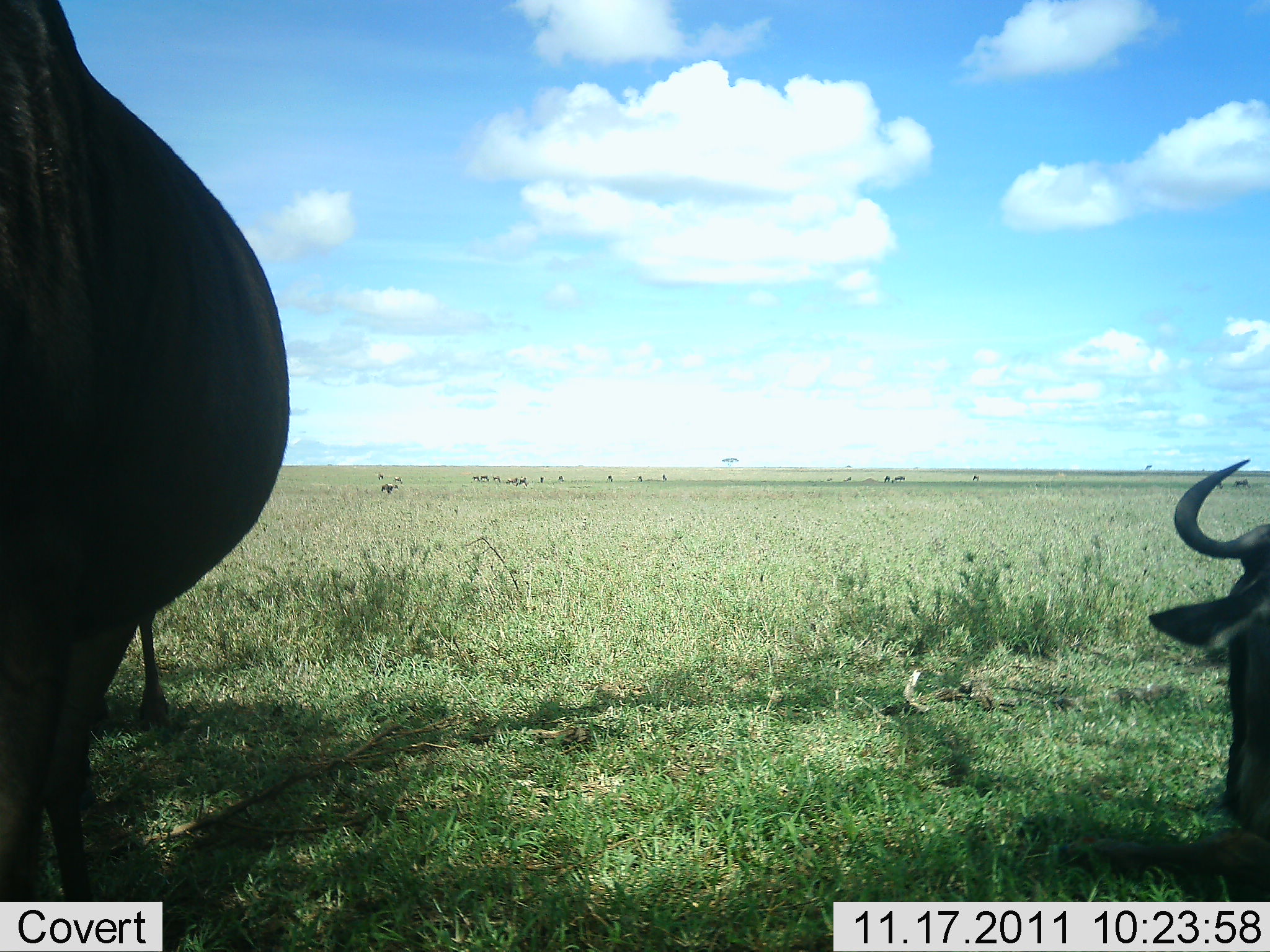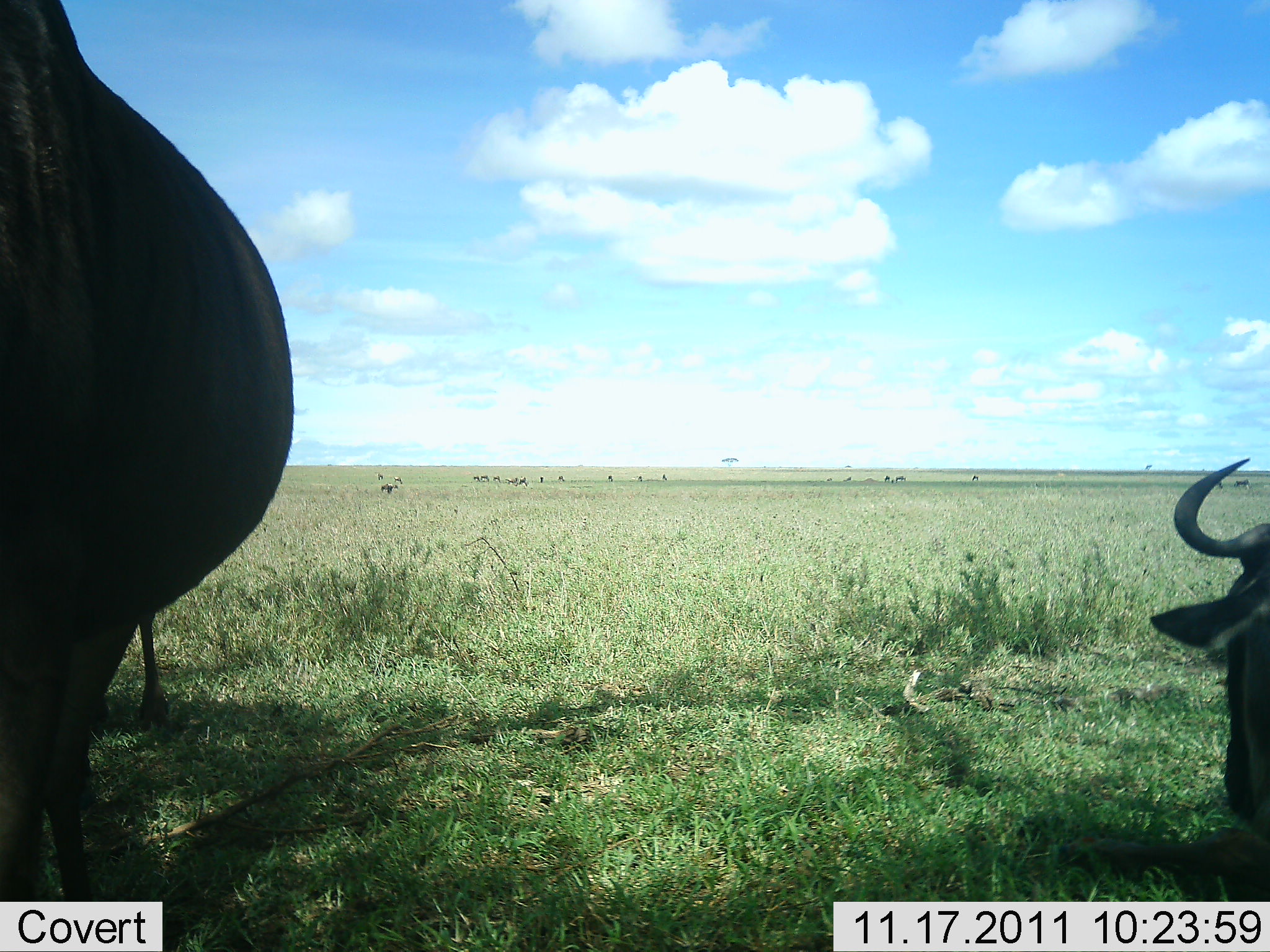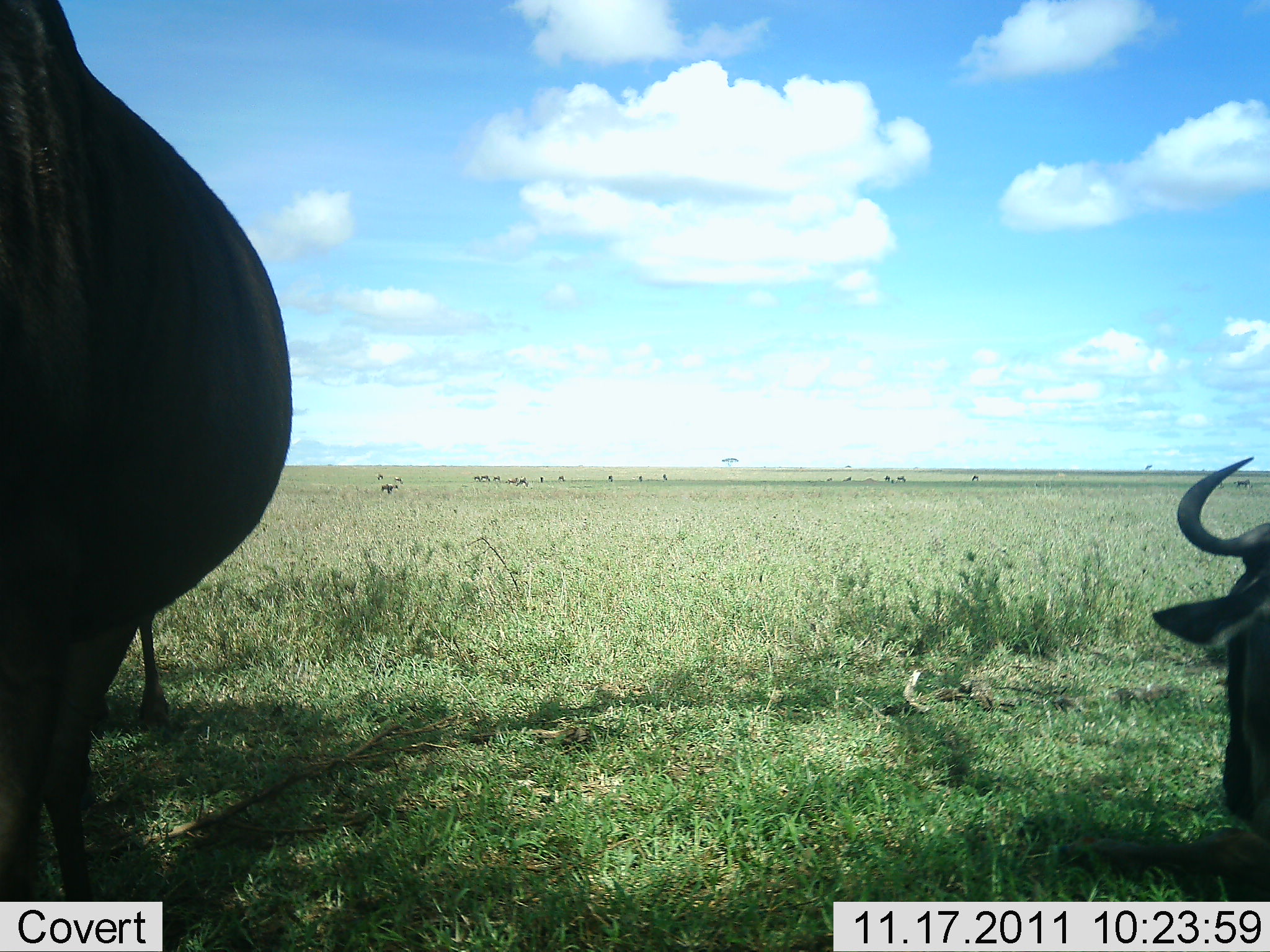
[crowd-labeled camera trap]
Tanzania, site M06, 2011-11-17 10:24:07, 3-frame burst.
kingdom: Animalia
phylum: Chordata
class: Mammalia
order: Artiodactyla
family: Bovidae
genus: Connochaetes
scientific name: Connochaetes taurinus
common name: blue wildebeest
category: wildebeest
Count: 2.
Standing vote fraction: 64%.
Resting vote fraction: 91%.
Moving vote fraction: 18%.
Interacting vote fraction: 0%.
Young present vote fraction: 0%.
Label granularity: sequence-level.